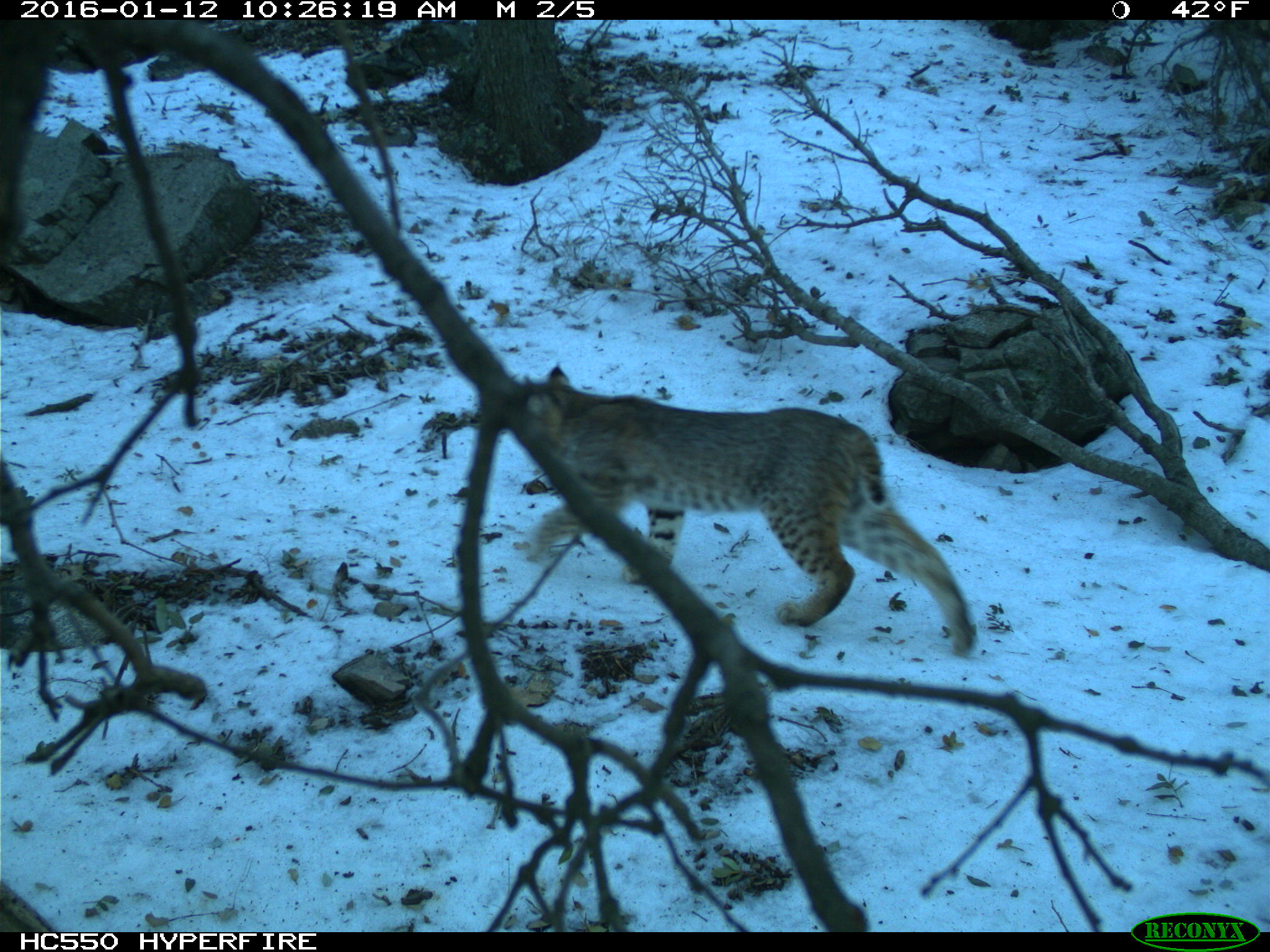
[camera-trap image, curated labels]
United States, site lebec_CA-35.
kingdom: Animalia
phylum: Chordata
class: Mammalia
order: Carnivora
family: Felidae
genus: Lynx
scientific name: Lynx rufus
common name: bobcat